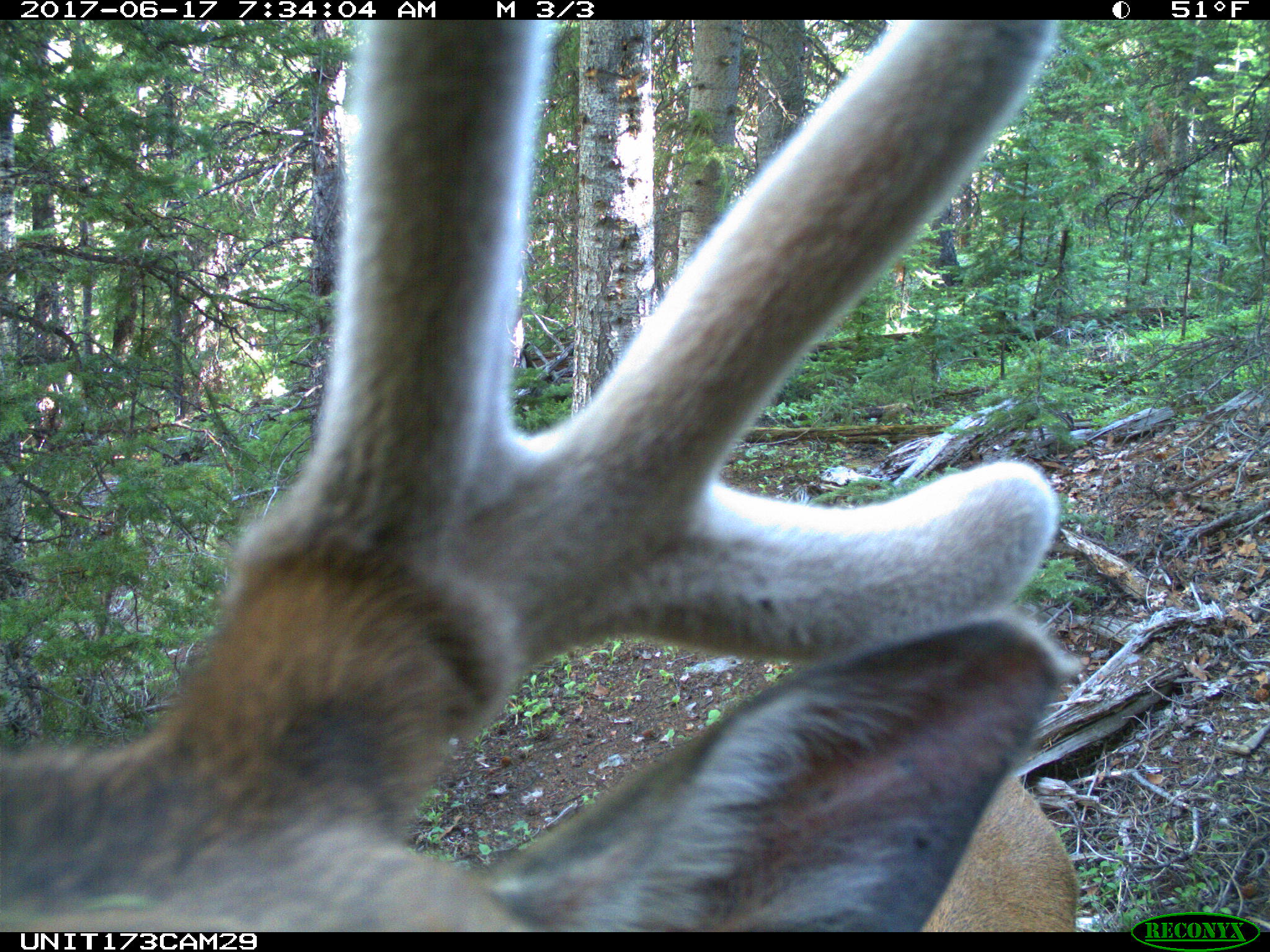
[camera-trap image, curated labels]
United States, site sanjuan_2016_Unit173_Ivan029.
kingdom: Animalia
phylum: Chordata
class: Mammalia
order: Artiodactyla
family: Cervidae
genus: Cervus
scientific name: Cervus elaphus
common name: red deer